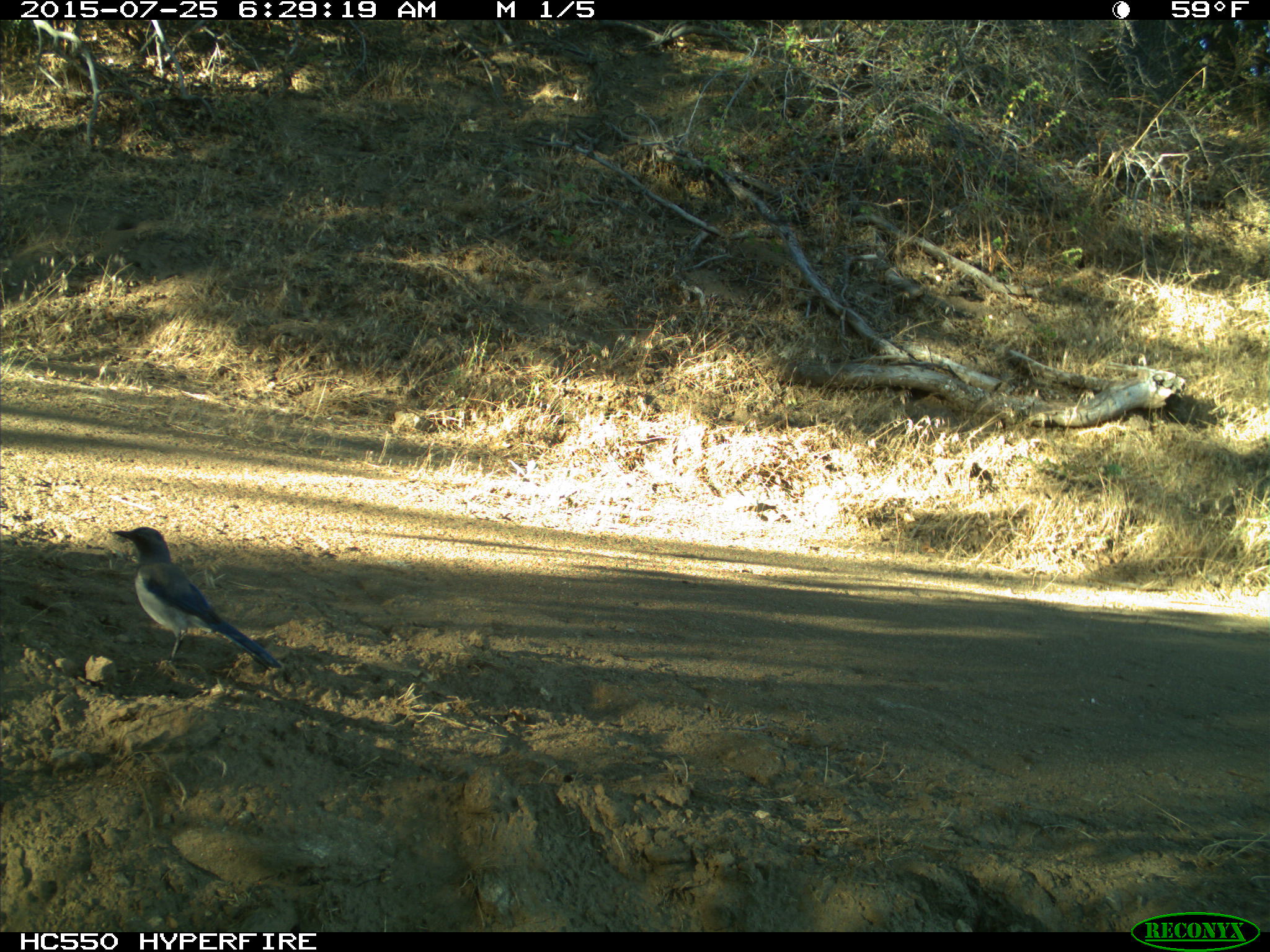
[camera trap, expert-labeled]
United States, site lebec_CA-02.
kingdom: Animalia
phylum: Chordata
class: Aves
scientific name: Aves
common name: birds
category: unidentified bird